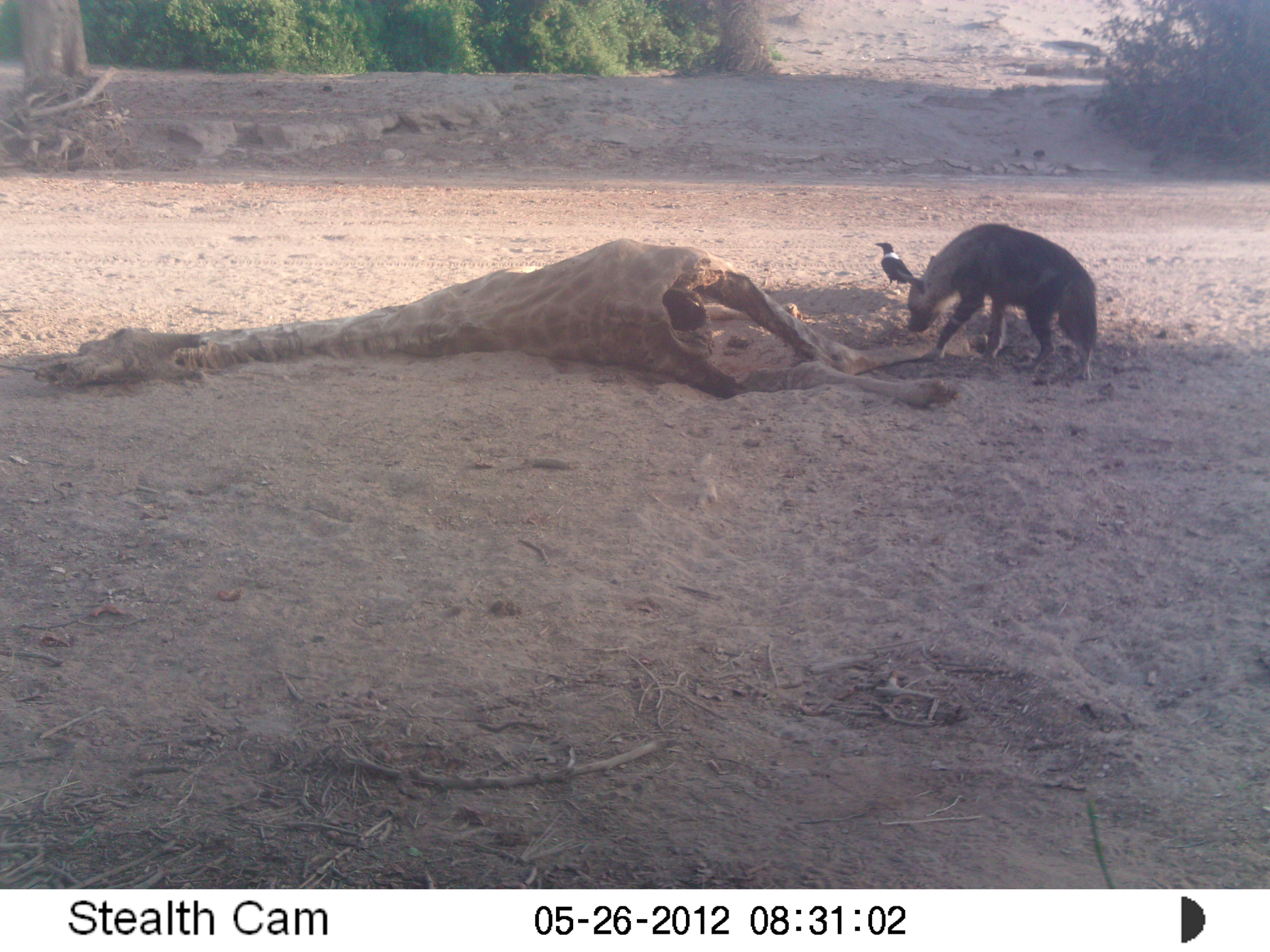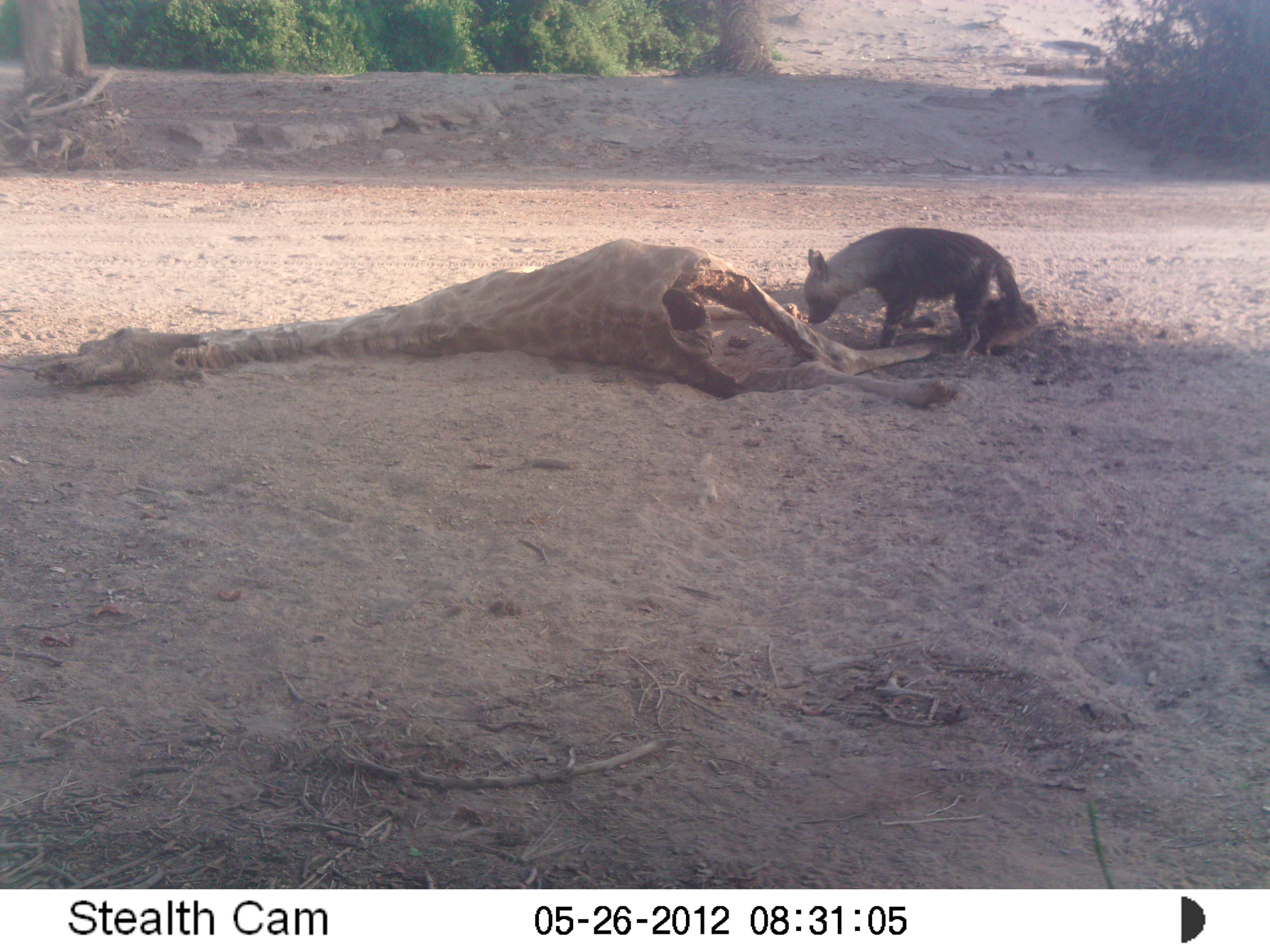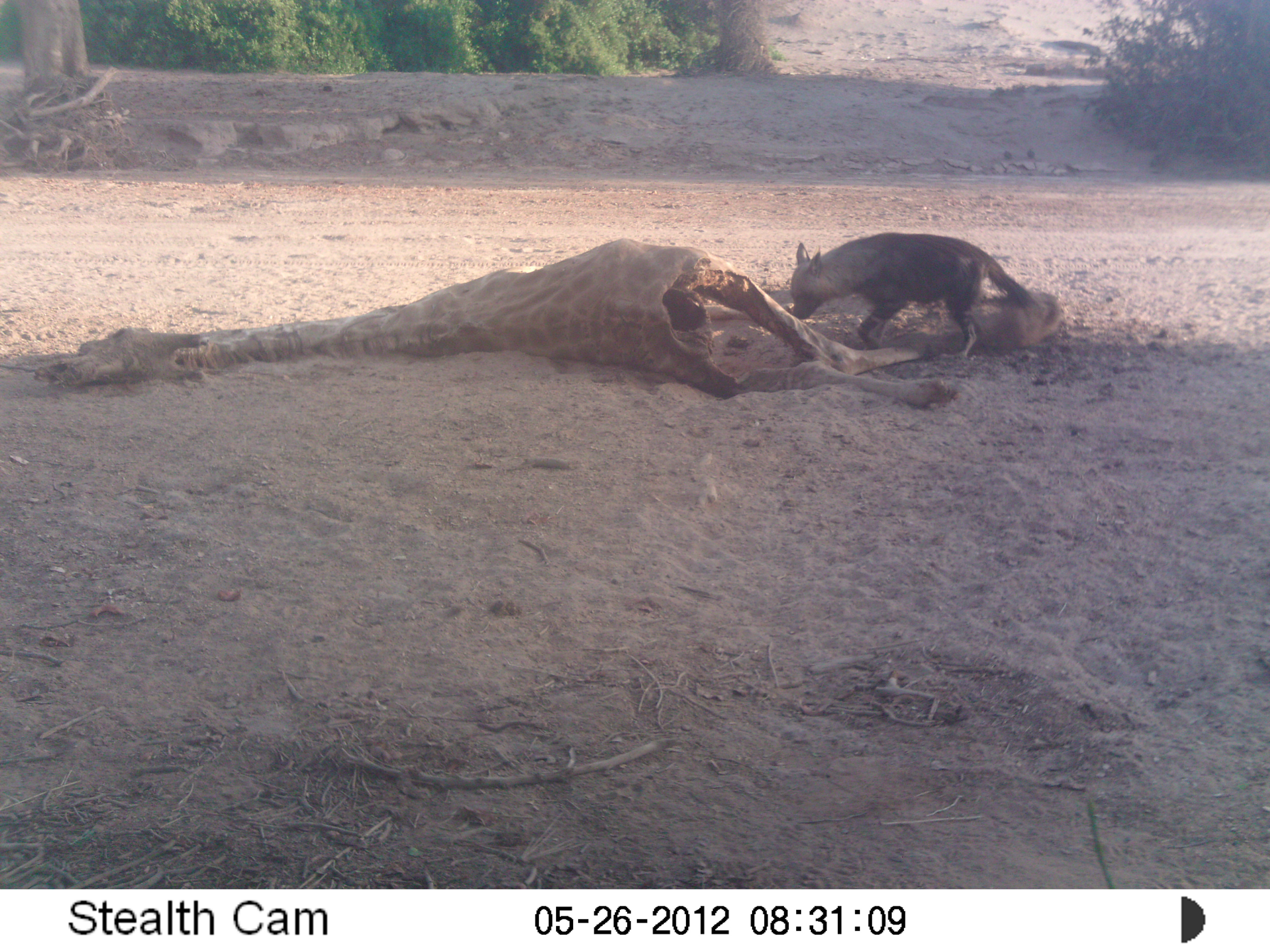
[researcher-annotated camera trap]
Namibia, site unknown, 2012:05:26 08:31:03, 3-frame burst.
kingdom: Animalia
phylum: Chordata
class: Mammalia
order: Carnivora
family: Hyaenidae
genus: Parahyaena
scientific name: Parahyaena brunnea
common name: brown hyena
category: hyaena brunnea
Hyaena brunnea (brown hyena) (Parahyaena brunnea).